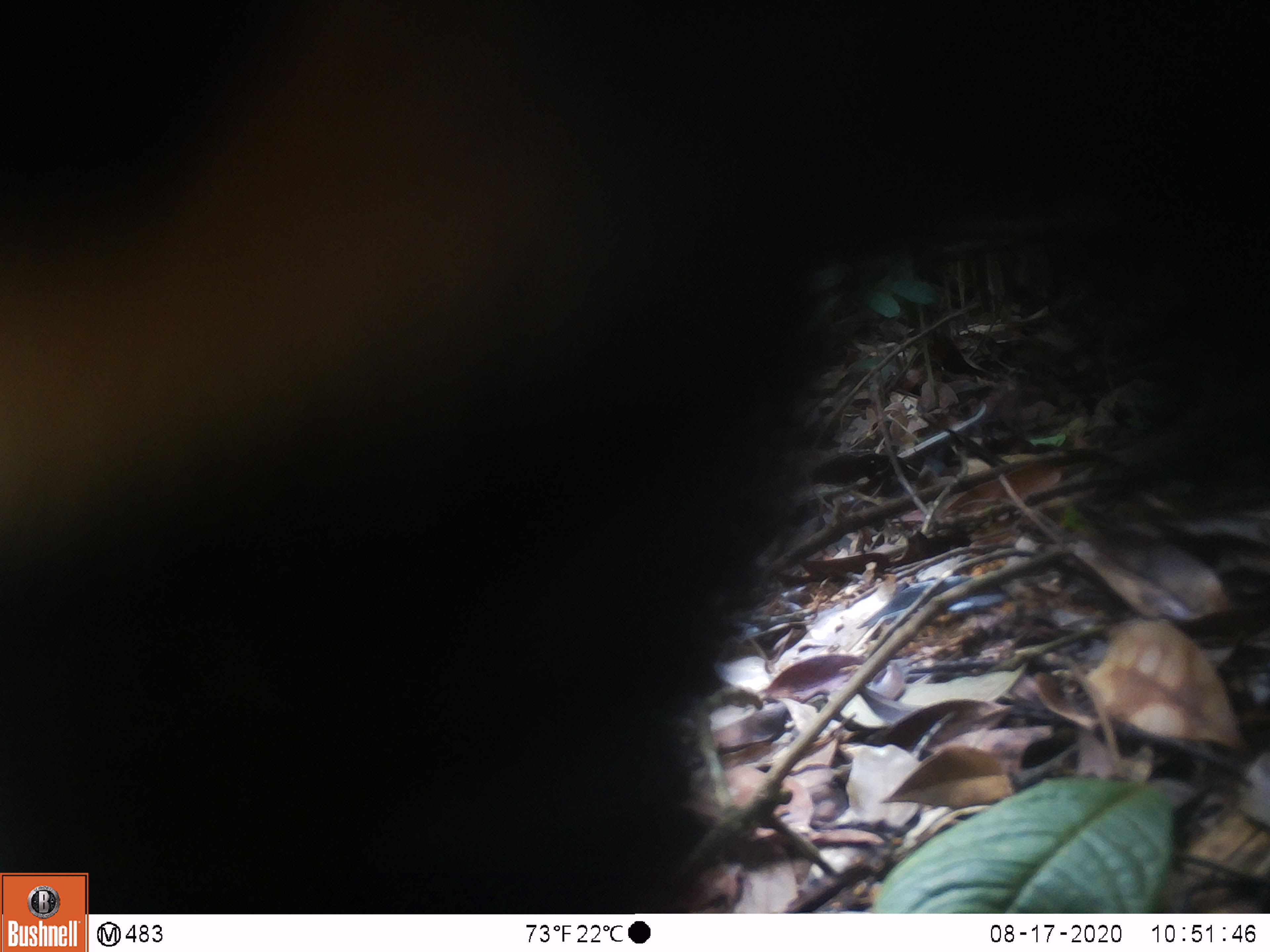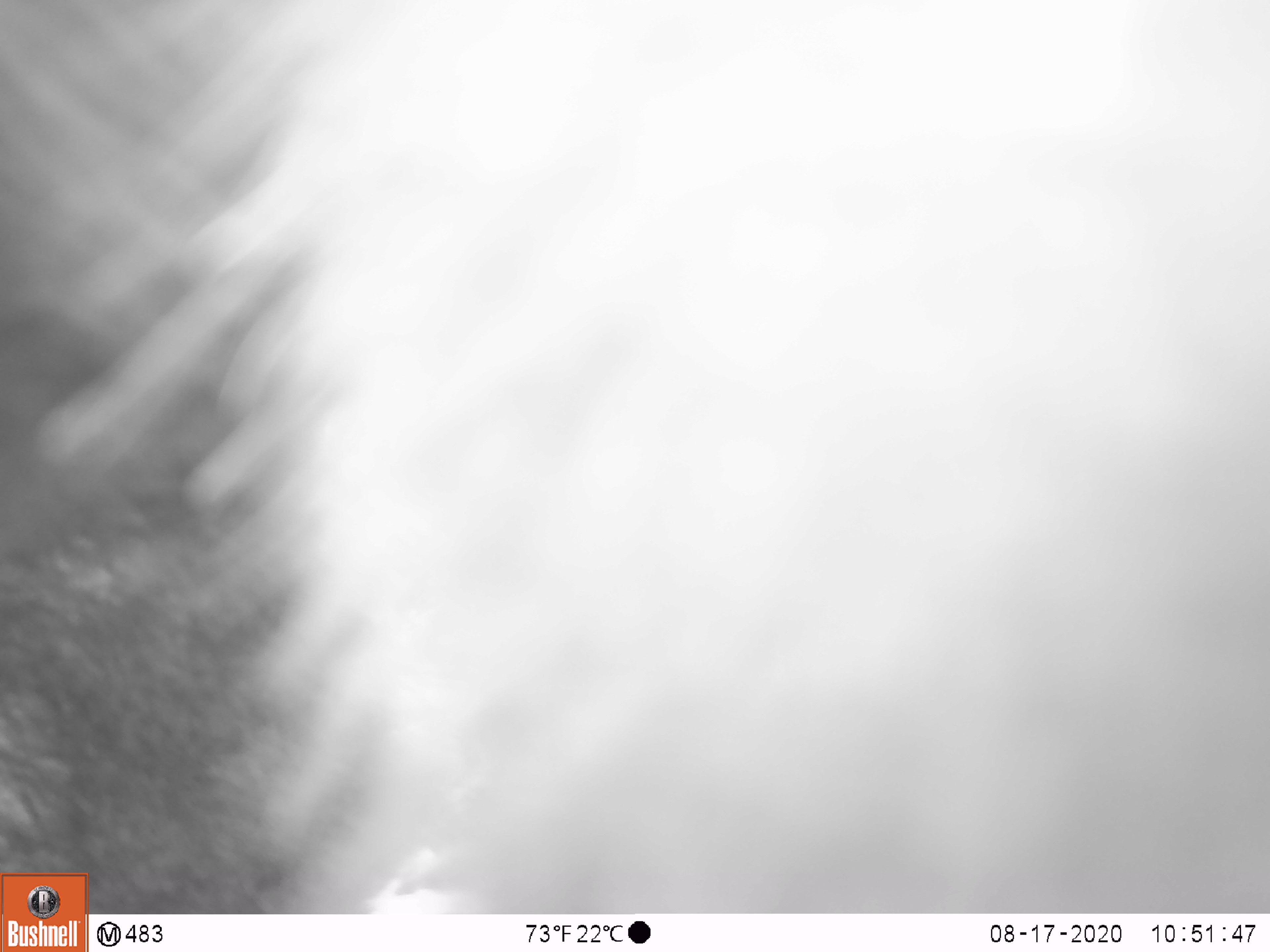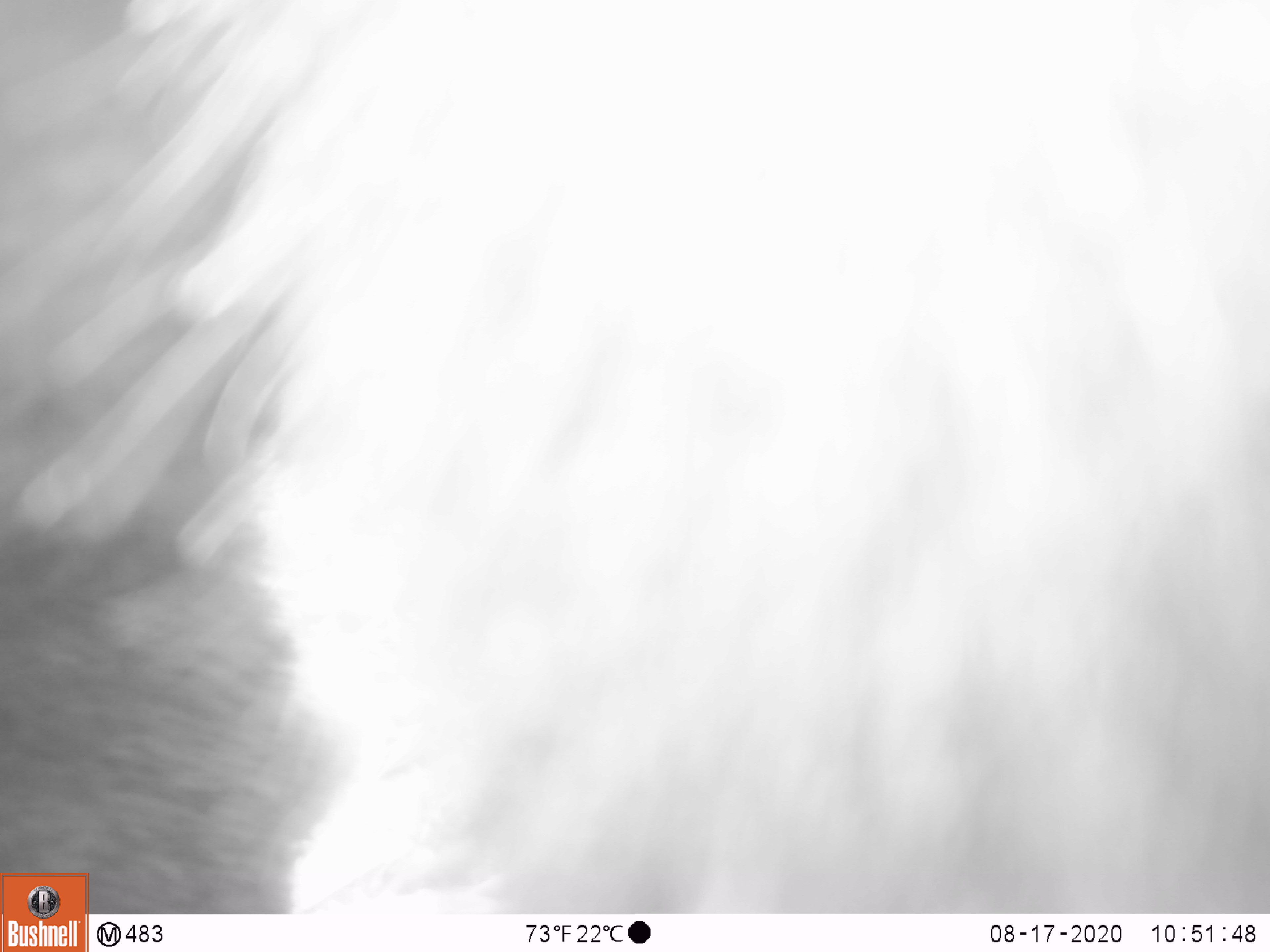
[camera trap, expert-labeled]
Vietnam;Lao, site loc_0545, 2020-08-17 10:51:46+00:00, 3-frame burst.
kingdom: Animalia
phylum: Chordata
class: Mammalia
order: Carnivora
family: Ursidae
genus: Ursus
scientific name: Ursus thibetanus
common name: asian black bear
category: asiatic black bear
Asiatic black bear (asian black bear) (Ursus thibetanus). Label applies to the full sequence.